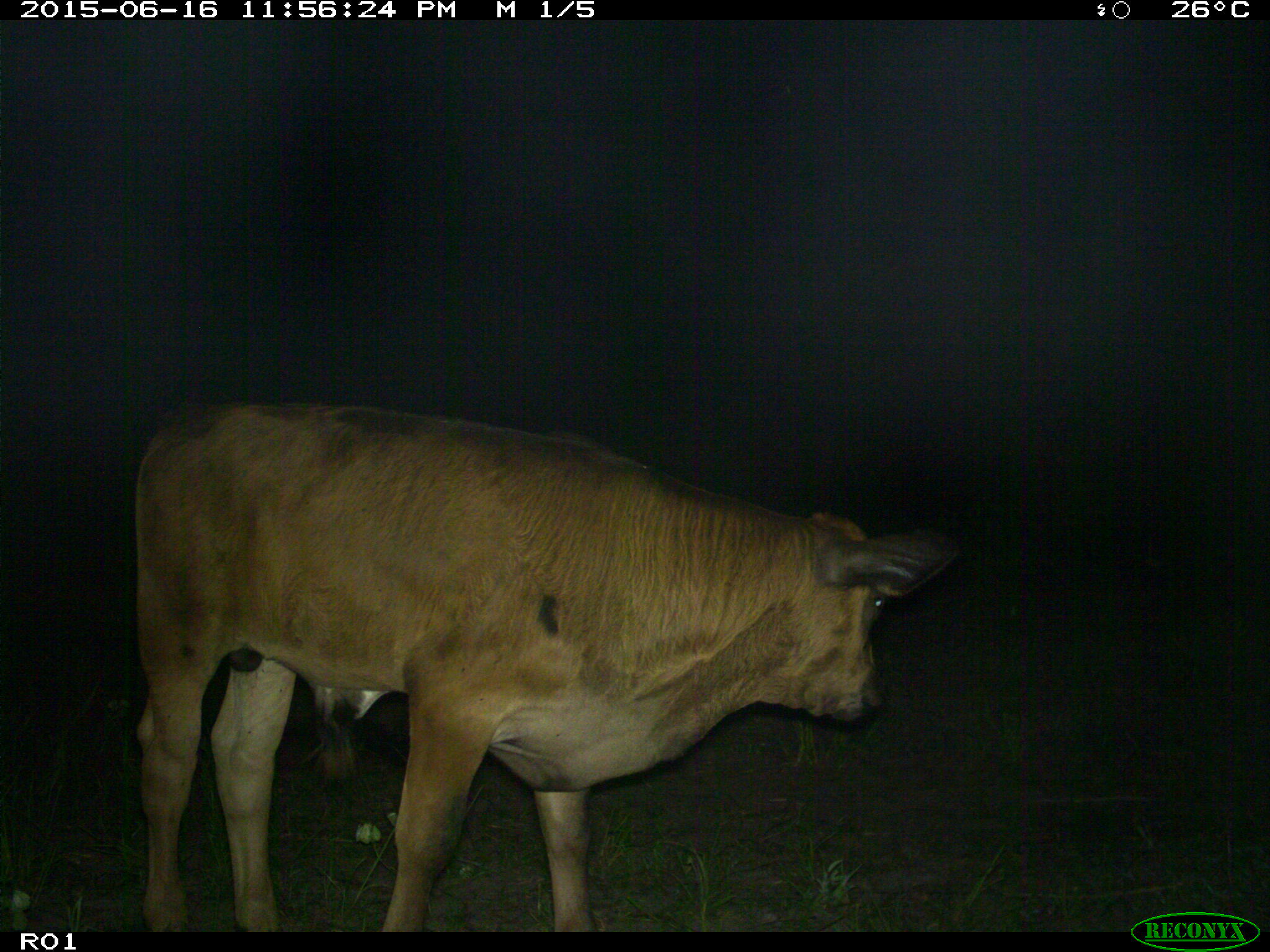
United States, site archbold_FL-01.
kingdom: Animalia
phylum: Chordata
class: Mammalia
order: Artiodactyla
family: Bovidae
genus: Bos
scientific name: Bos taurus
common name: domestic cow